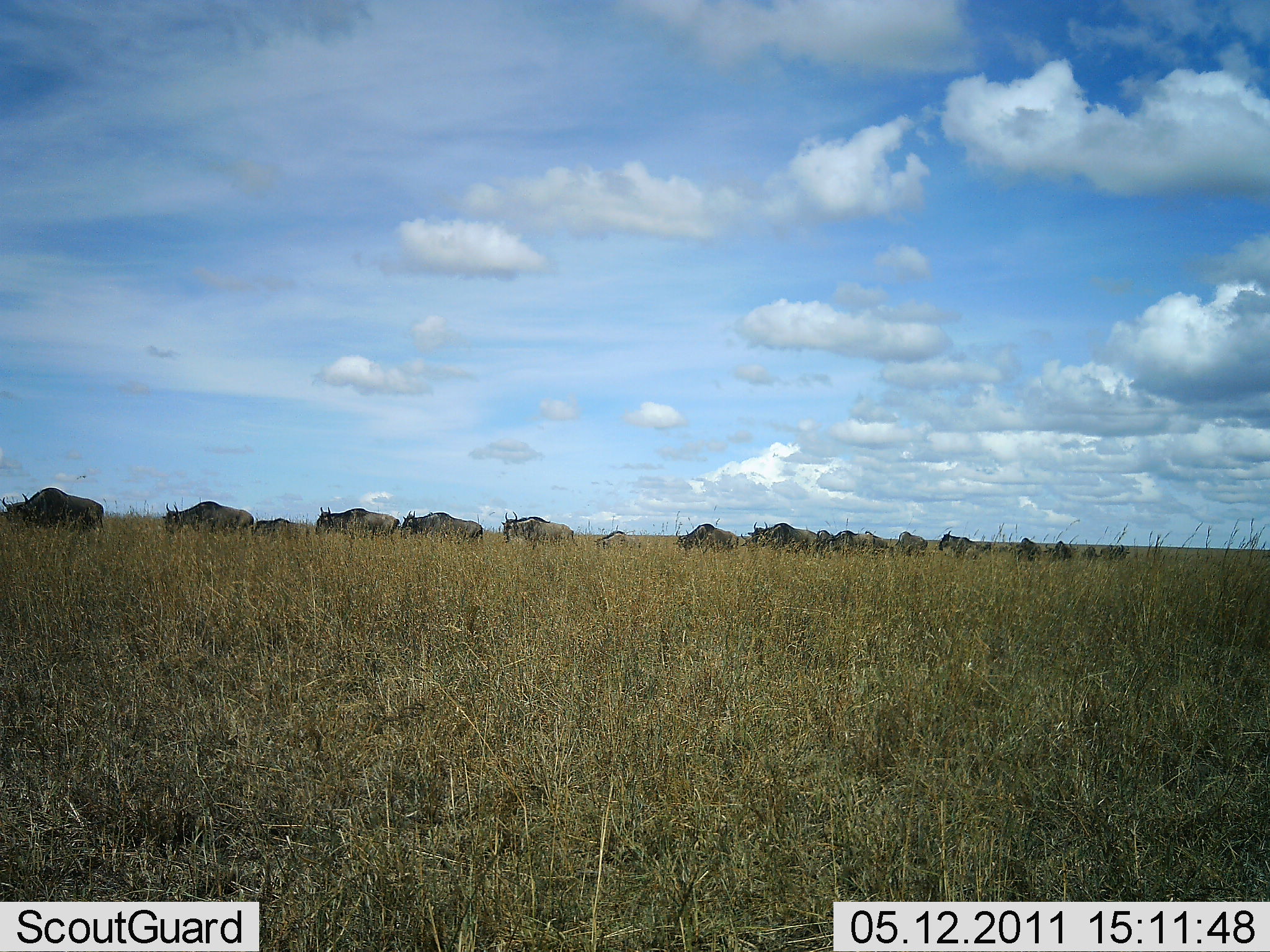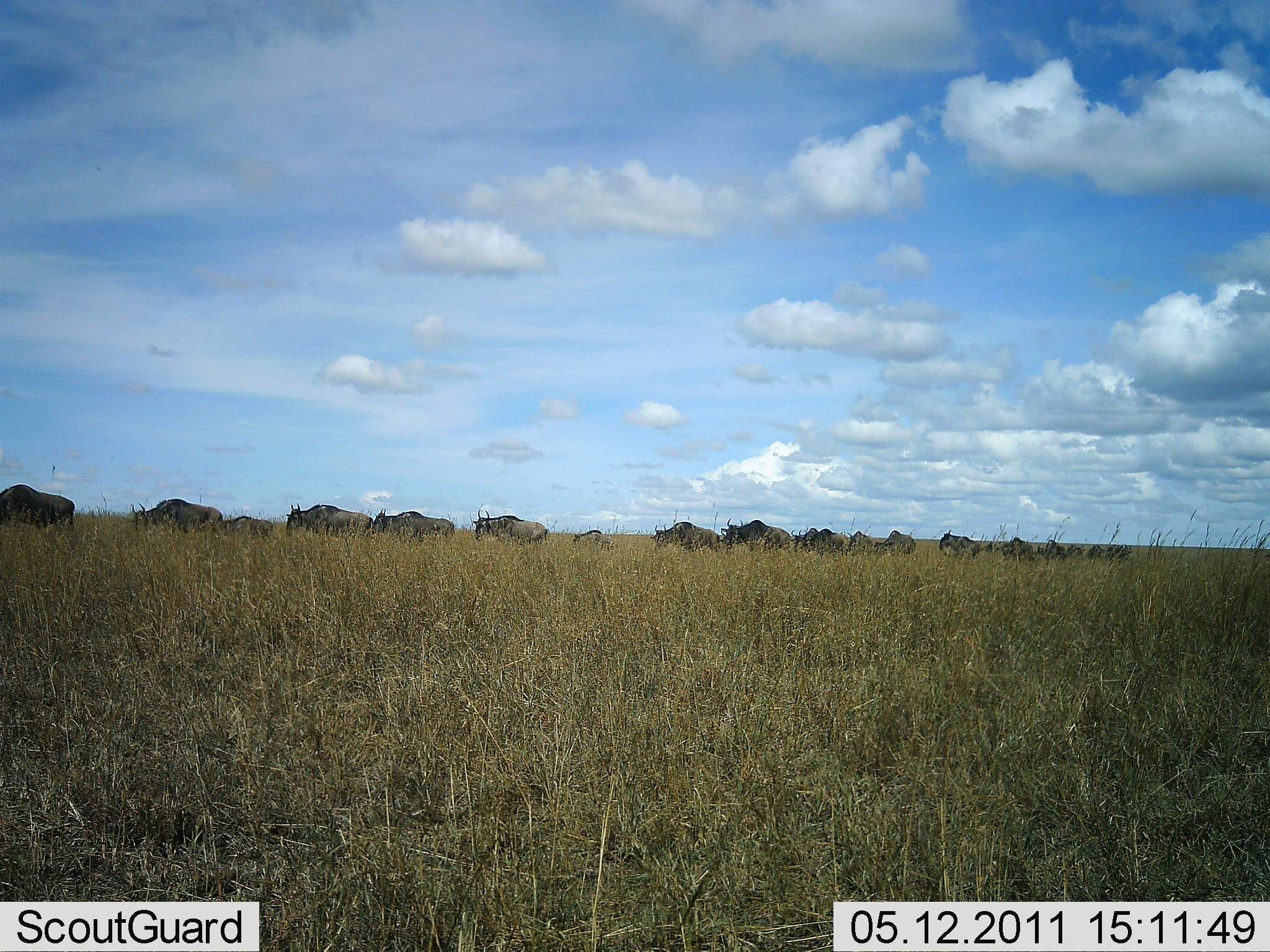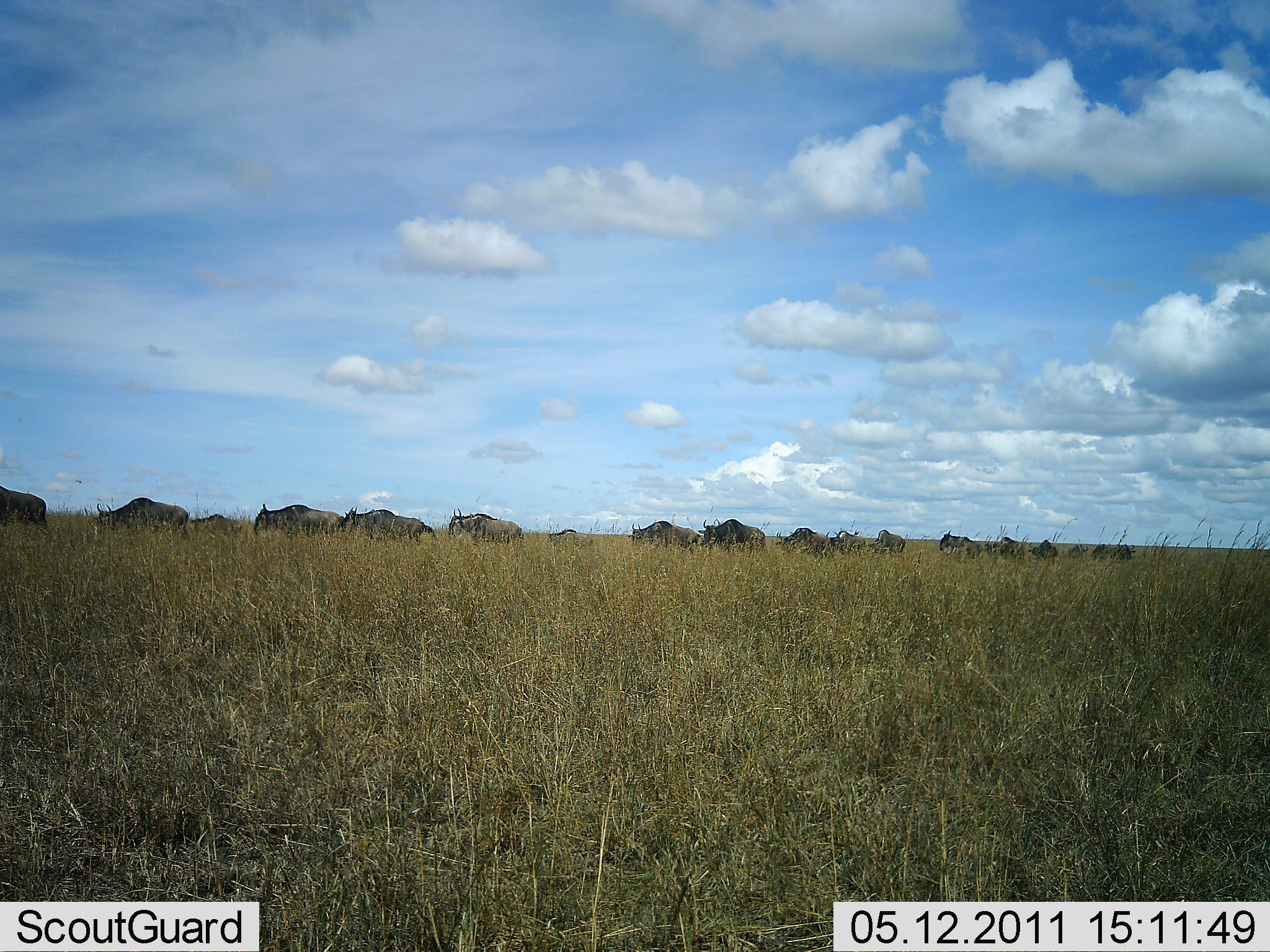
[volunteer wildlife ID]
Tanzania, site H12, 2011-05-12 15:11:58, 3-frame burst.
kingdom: Animalia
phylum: Chordata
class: Mammalia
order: Artiodactyla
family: Bovidae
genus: Connochaetes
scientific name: Connochaetes taurinus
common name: blue wildebeest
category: wildebeest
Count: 11-50.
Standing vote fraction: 0%.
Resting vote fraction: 0%.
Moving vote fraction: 100%.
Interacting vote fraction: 0%.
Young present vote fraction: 0%.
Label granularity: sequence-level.